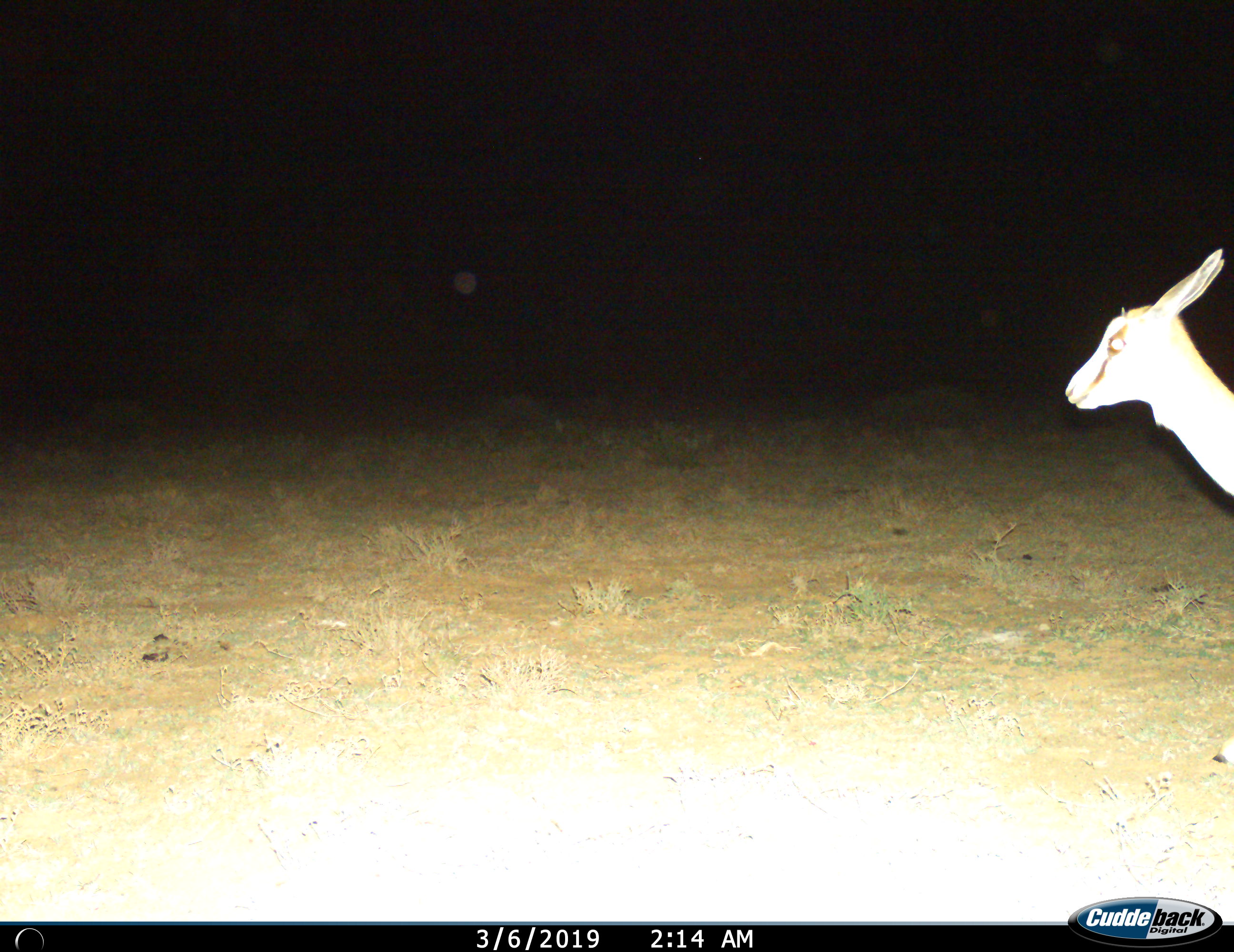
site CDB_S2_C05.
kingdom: Animalia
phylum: Chordata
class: Mammalia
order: Artiodactyla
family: Bovidae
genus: Antidorcas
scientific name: Antidorcas marsupialis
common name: springbok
Springbok (Antidorcas marsupialis), count 1. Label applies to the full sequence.